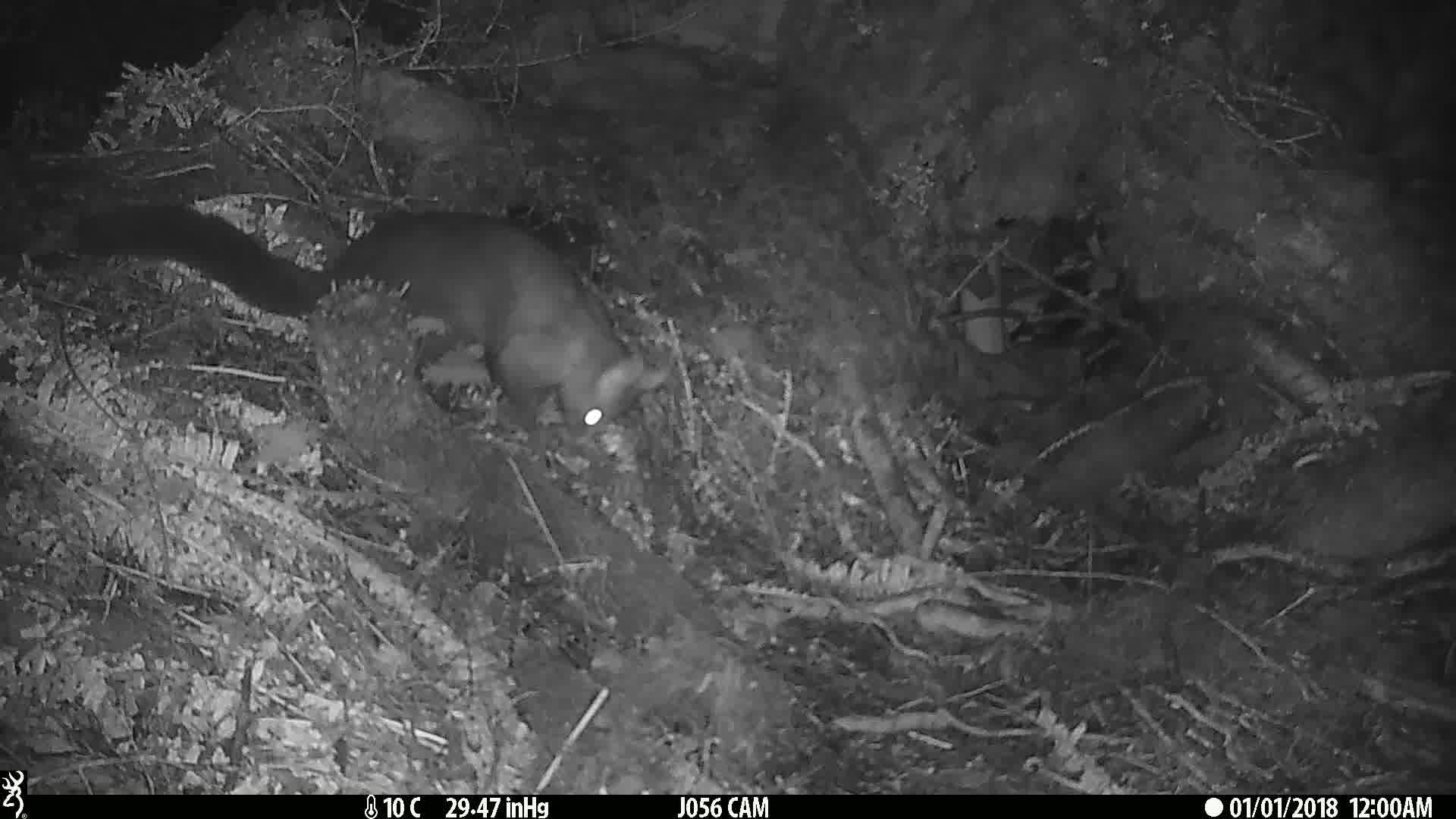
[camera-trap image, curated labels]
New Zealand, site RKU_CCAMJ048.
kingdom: Animalia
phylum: Chordata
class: Mammalia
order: Diprotodontia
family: Phalangeridae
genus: Trichosurus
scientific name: Trichosurus vulpecula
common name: common brushtail possum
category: possum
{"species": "possum (common brushtail possum) (Trichosurus vulpecula)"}